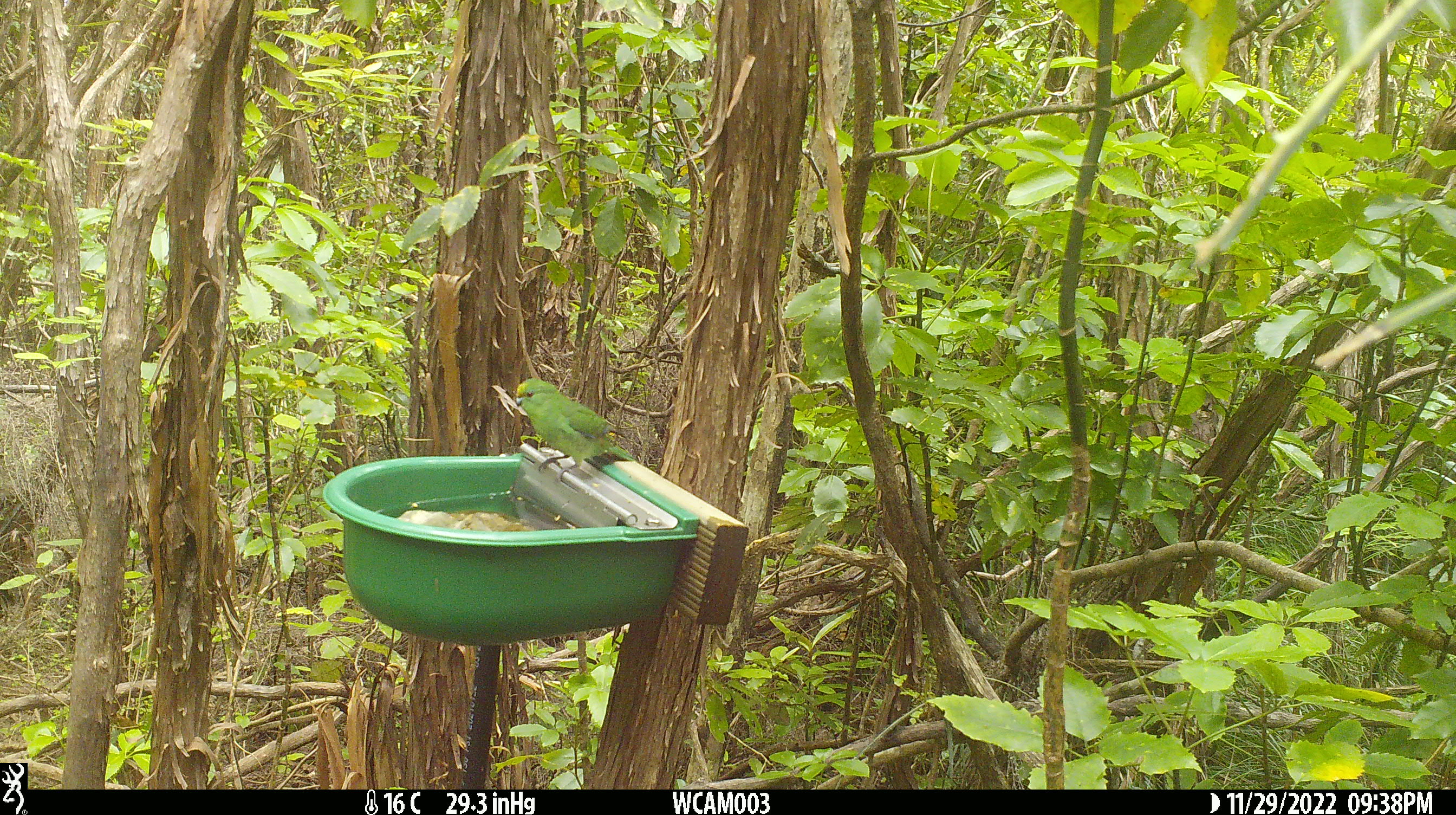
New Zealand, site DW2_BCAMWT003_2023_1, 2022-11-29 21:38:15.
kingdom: Animalia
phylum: Chordata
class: Aves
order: Psittaciformes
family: Psittaculidae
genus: Cyanoramphus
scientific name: Cyanoramphus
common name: parakeet